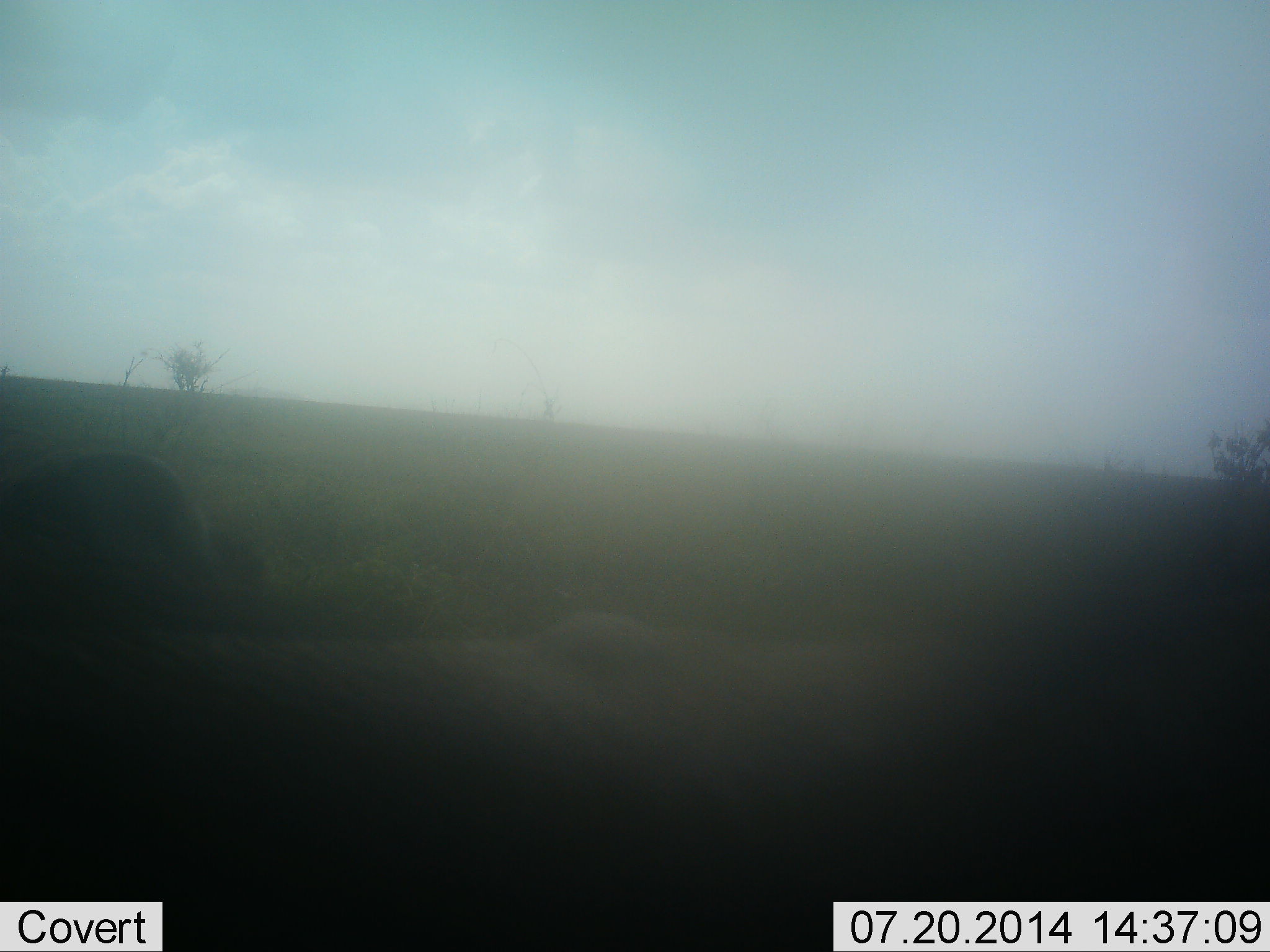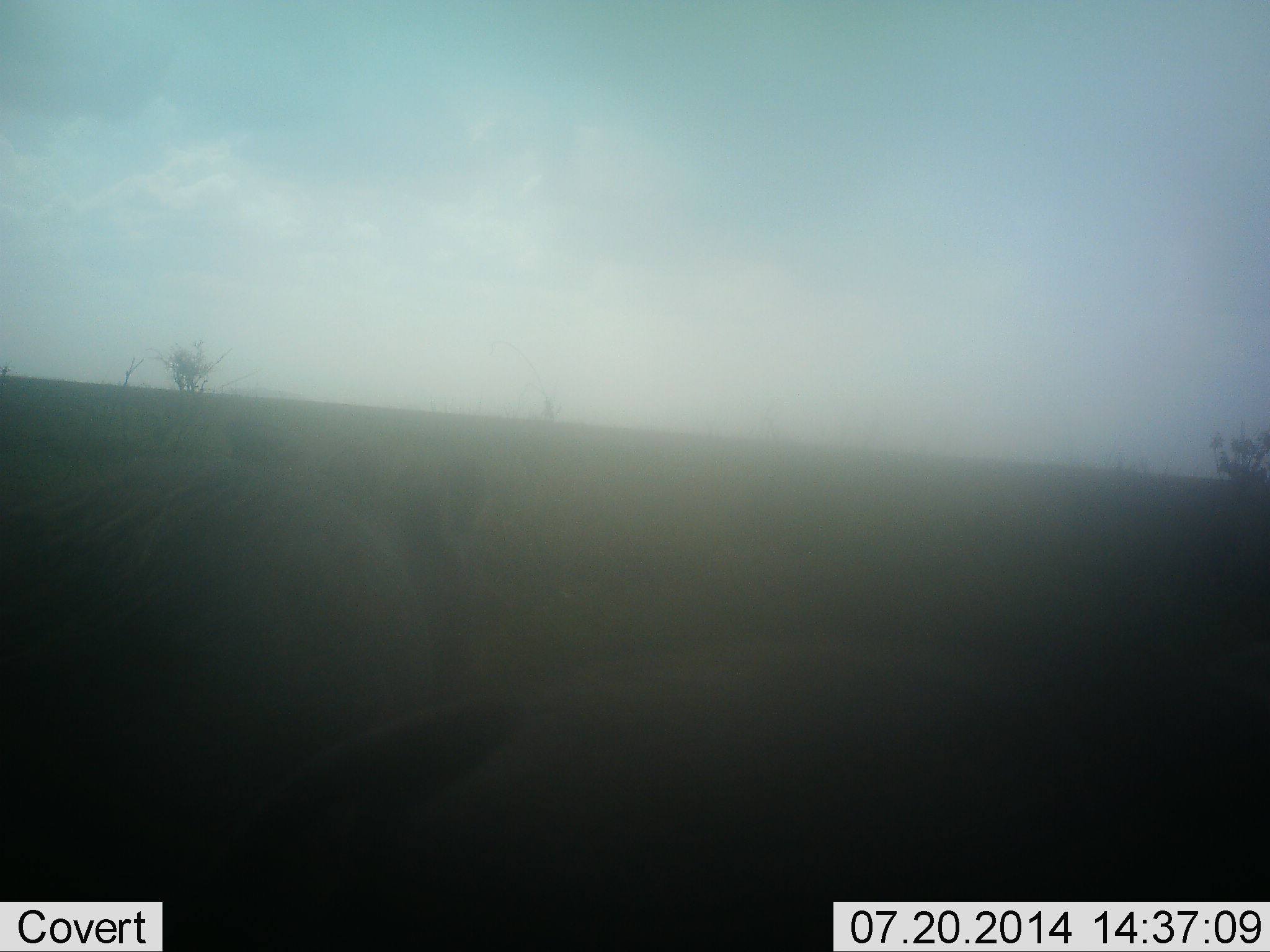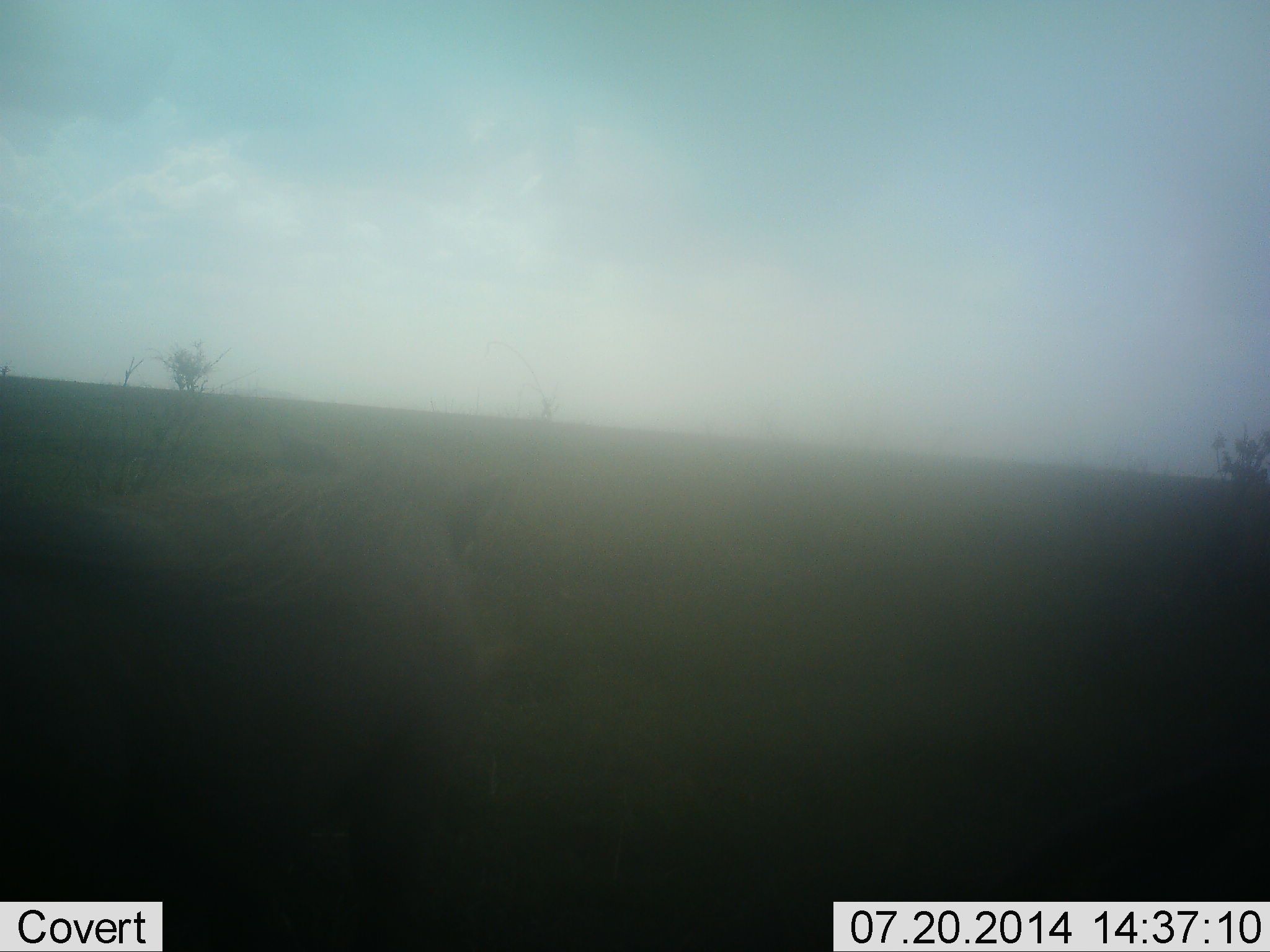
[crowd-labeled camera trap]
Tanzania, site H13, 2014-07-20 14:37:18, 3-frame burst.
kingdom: Animalia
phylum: Chordata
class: Mammalia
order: Artiodactyla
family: Suidae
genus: Phacochoerus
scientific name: Phacochoerus africanus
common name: warthog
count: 2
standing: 43%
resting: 0%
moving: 57%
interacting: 14%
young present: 0%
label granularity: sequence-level